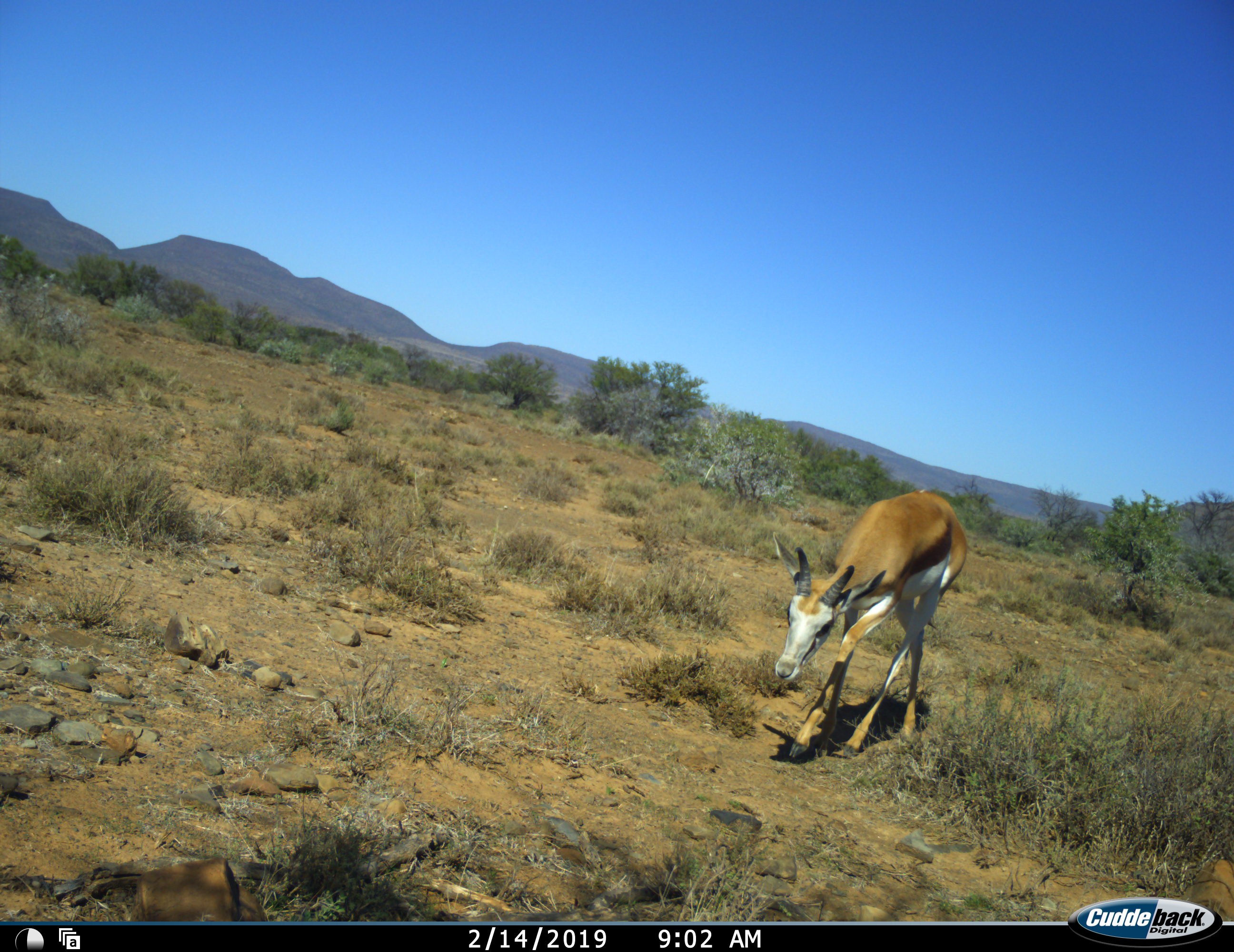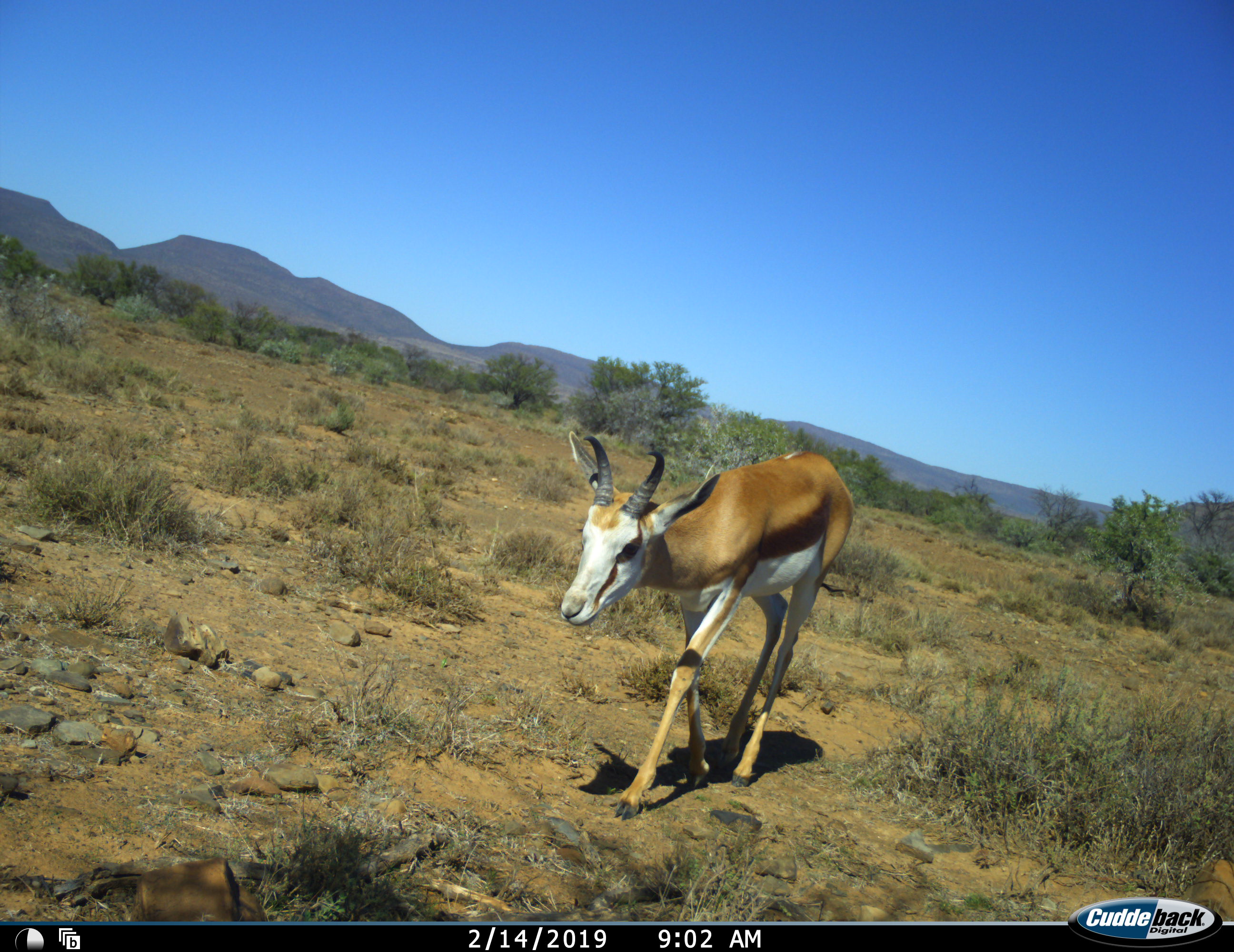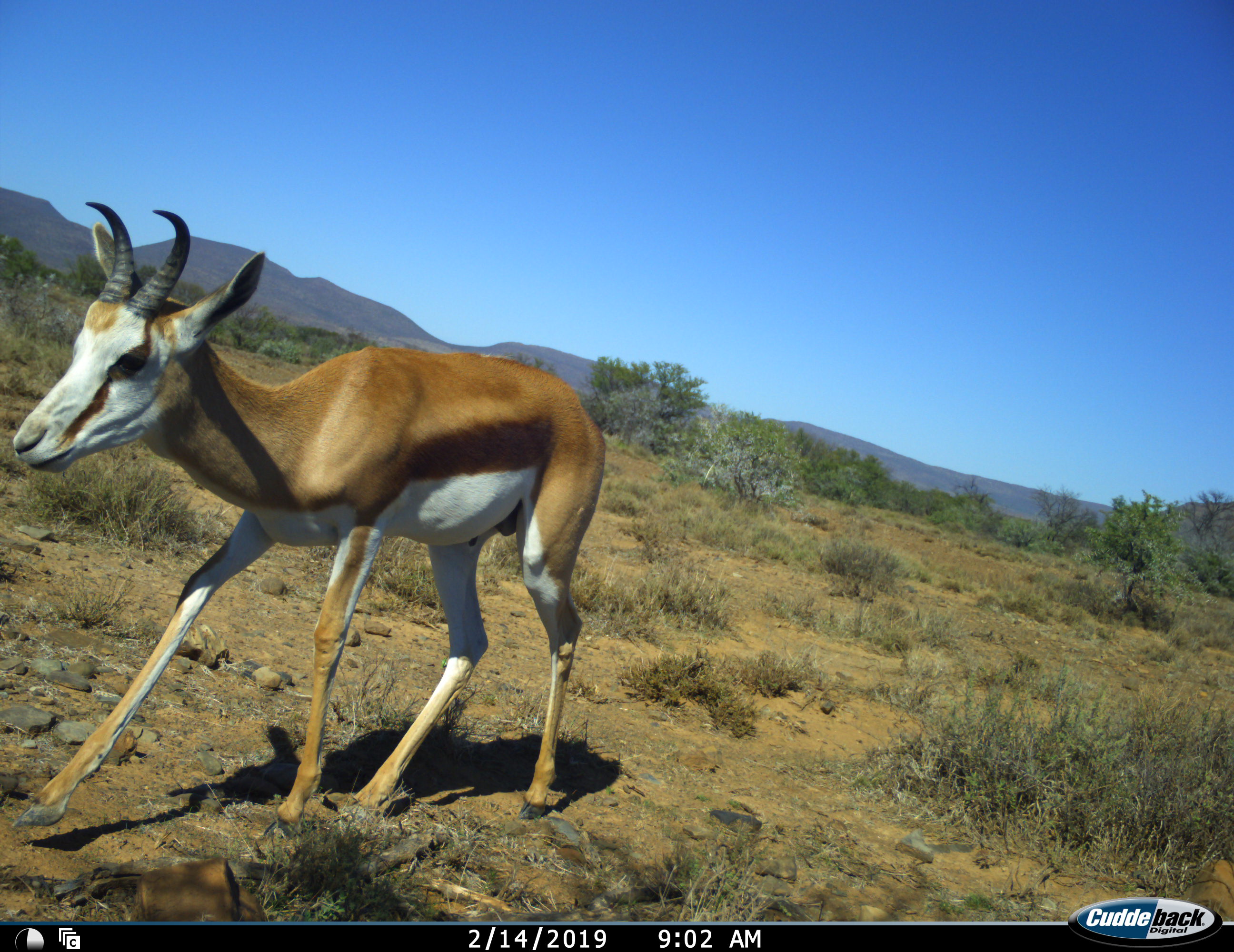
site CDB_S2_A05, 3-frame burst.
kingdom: Animalia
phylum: Chordata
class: Mammalia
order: Artiodactyla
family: Bovidae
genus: Antidorcas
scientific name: Antidorcas marsupialis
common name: springbok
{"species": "springbok (Antidorcas marsupialis)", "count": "1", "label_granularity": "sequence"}